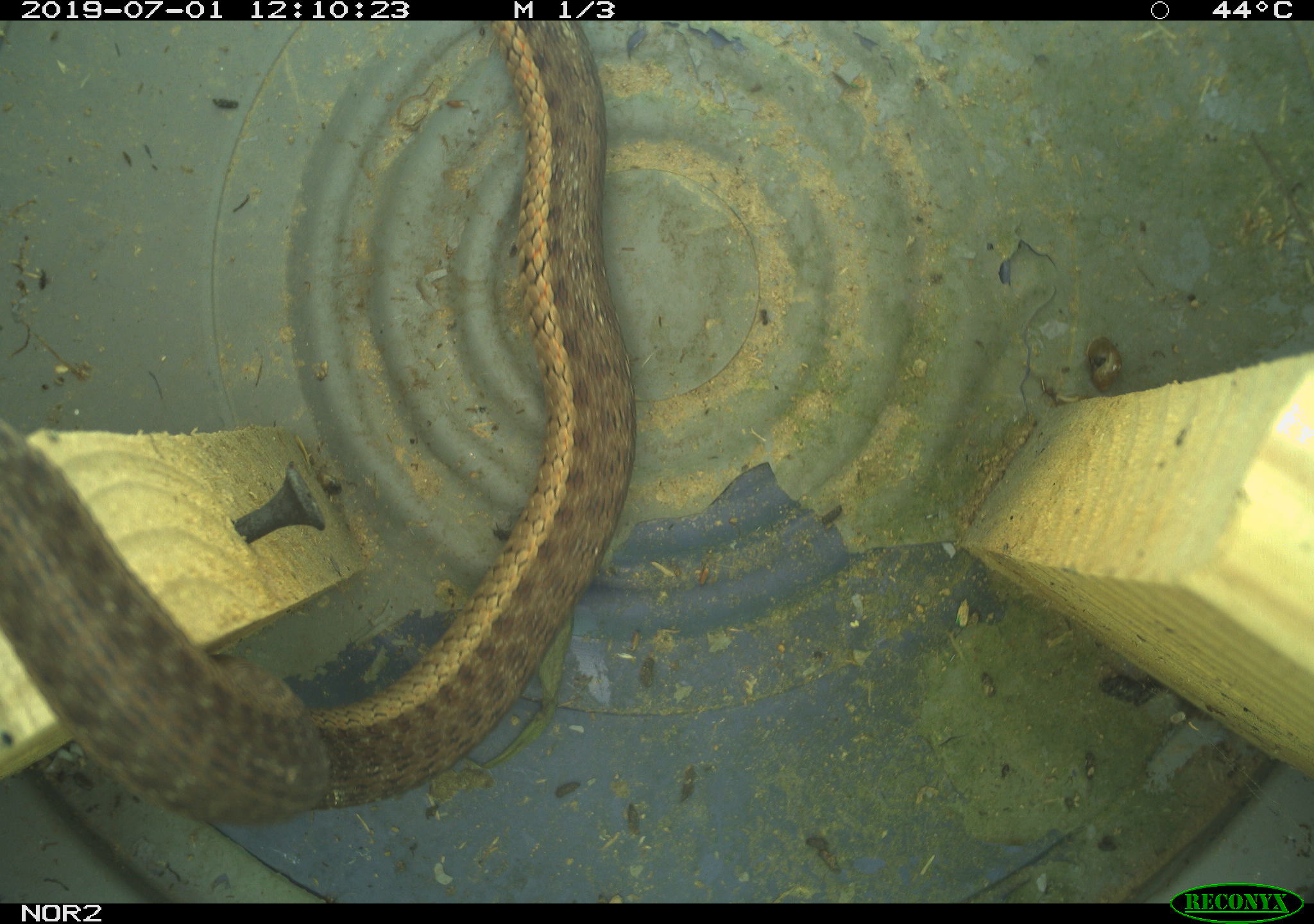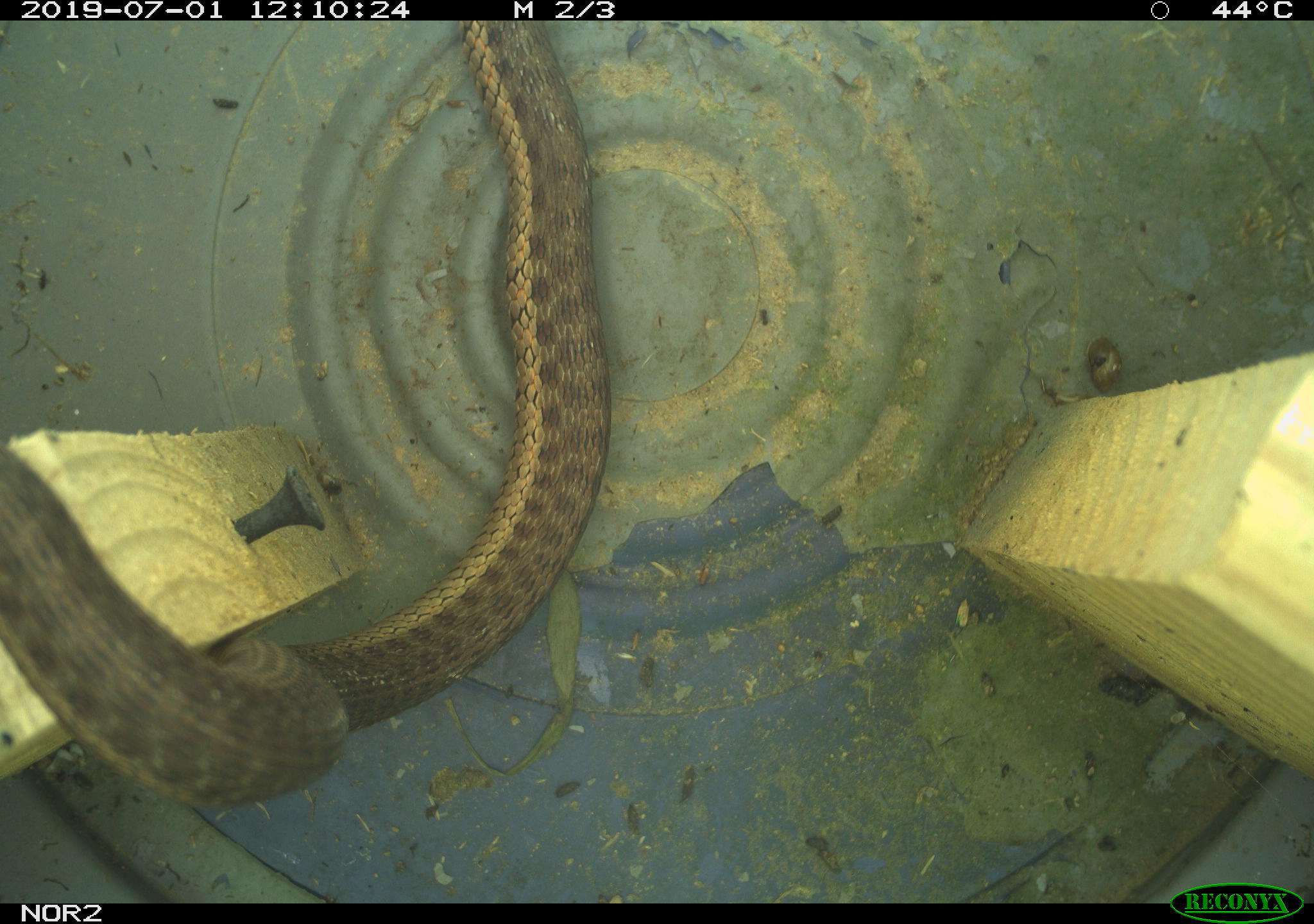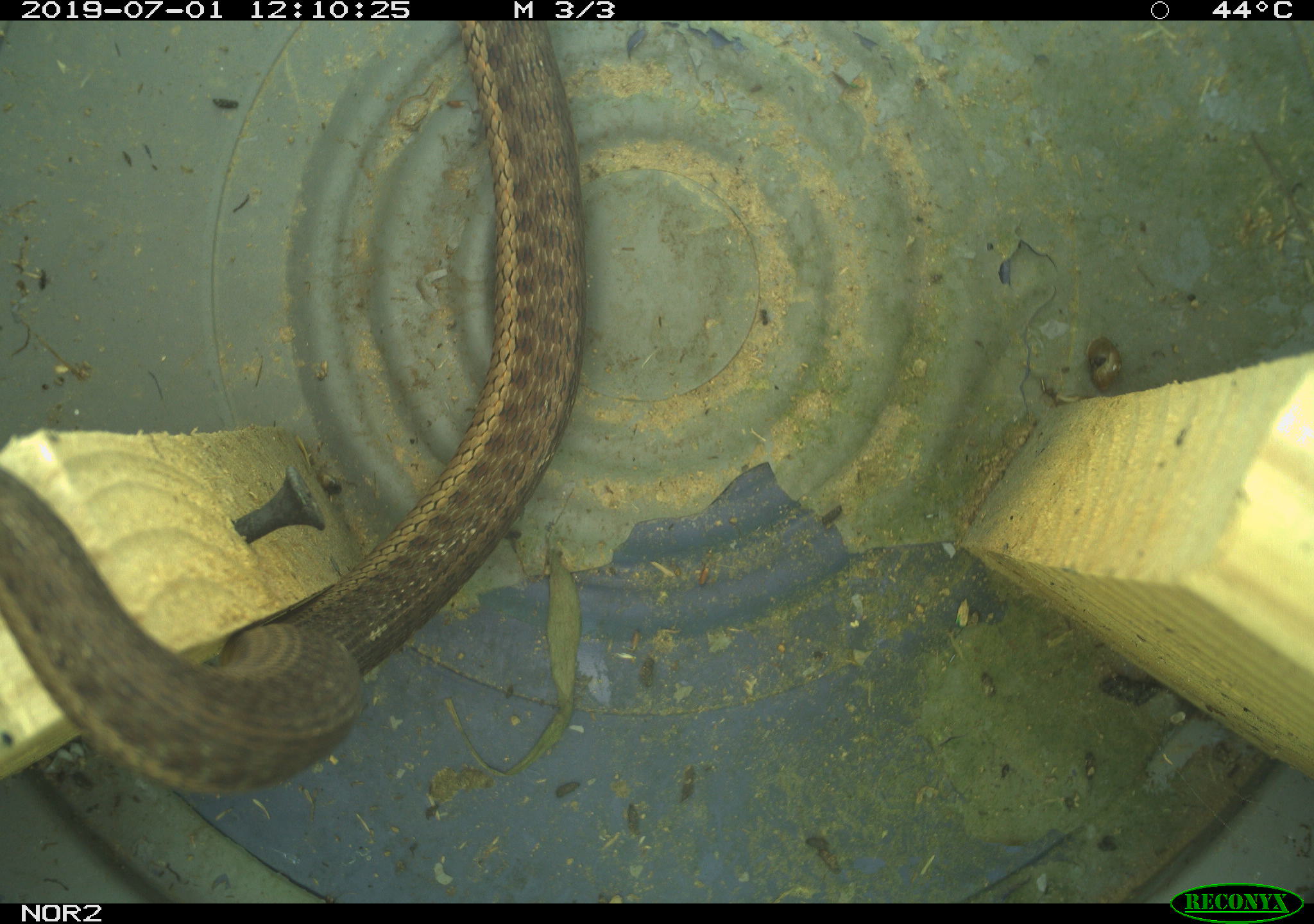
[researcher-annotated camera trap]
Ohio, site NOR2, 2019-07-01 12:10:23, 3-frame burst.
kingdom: Animalia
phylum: Chordata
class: Reptilia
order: Squamata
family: Colubridae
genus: Thamnophis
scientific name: Thamnophis sirtalis sirtalis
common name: eastern gartersnake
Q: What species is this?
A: Eastern gartersnake (Thamnophis sirtalis sirtalis).